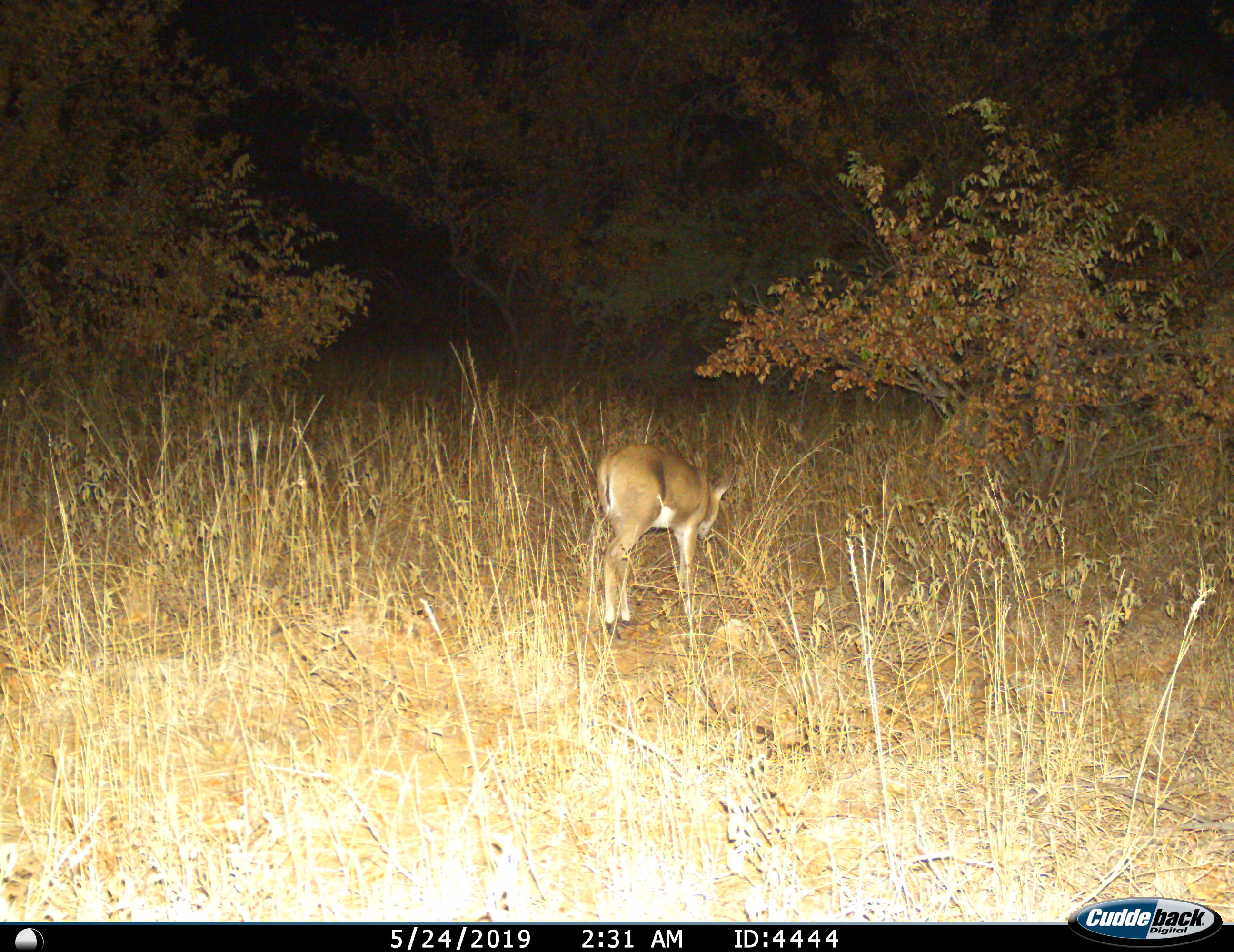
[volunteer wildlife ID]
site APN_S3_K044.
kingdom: Animalia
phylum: Chordata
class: Mammalia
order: Artiodactyla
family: Bovidae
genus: Aepyceros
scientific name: Aepyceros melampus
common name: impala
Impala (Aepyceros melampus), count 1. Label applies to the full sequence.